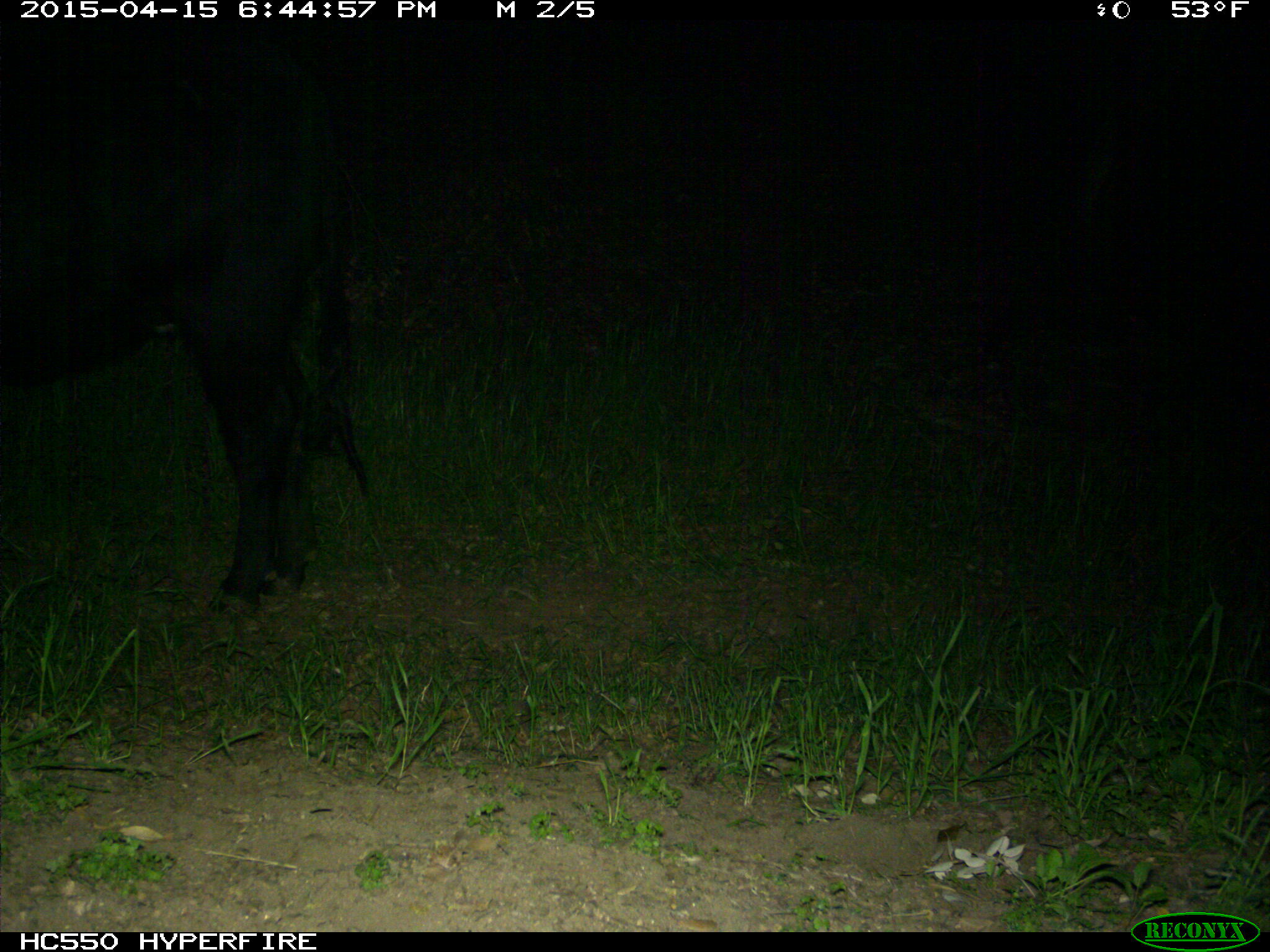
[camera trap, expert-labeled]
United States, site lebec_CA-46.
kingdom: Animalia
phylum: Chordata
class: Mammalia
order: Artiodactyla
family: Bovidae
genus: Bos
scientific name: Bos taurus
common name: domestic cow